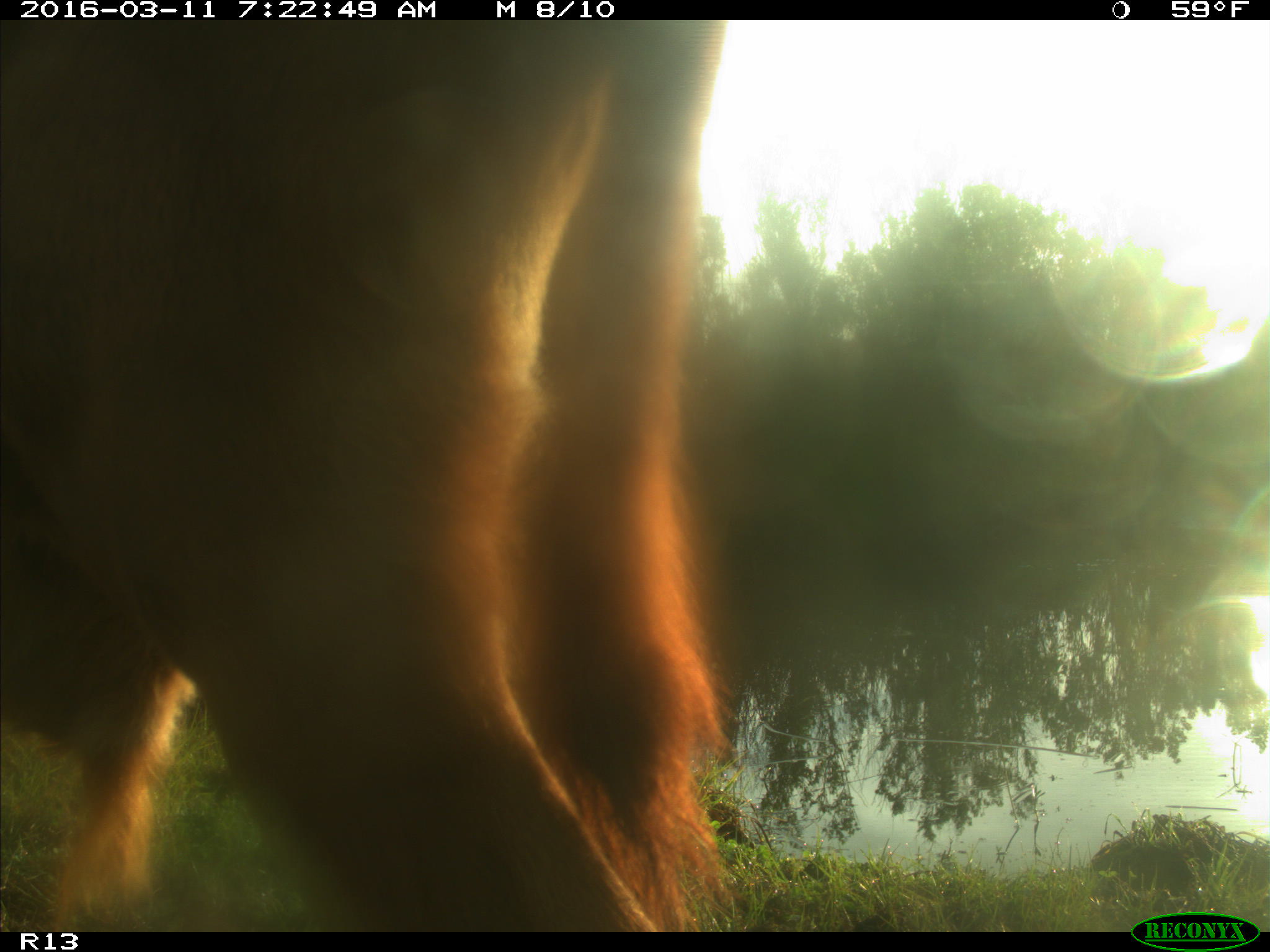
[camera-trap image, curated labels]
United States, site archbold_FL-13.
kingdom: Animalia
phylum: Chordata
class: Mammalia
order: Artiodactyla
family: Bovidae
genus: Bos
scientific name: Bos taurus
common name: domestic cow